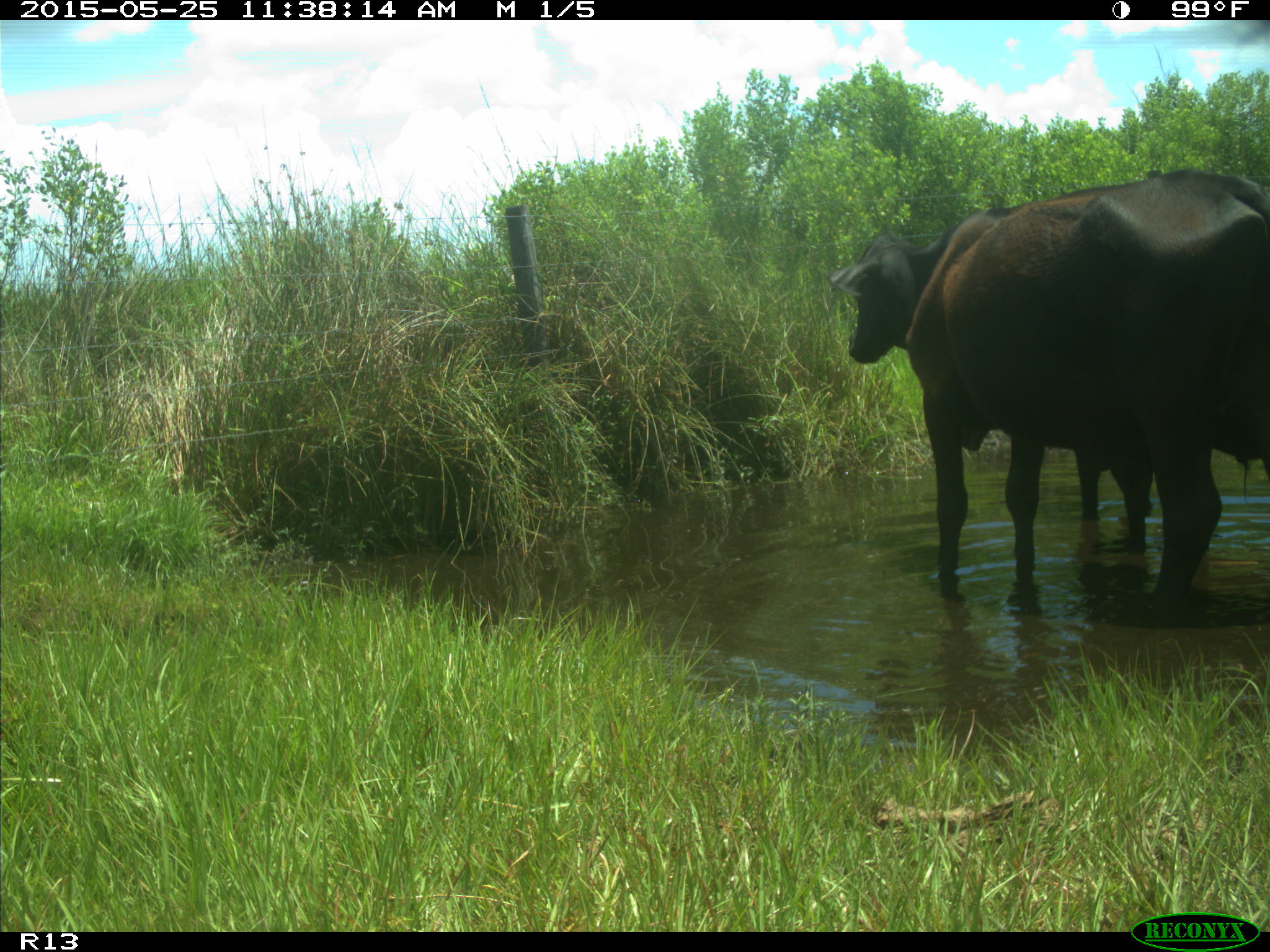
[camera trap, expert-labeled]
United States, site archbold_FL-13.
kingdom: Animalia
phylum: Chordata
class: Mammalia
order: Artiodactyla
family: Bovidae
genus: Bos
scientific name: Bos taurus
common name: domestic cow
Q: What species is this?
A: Bos taurus (domestic cow).